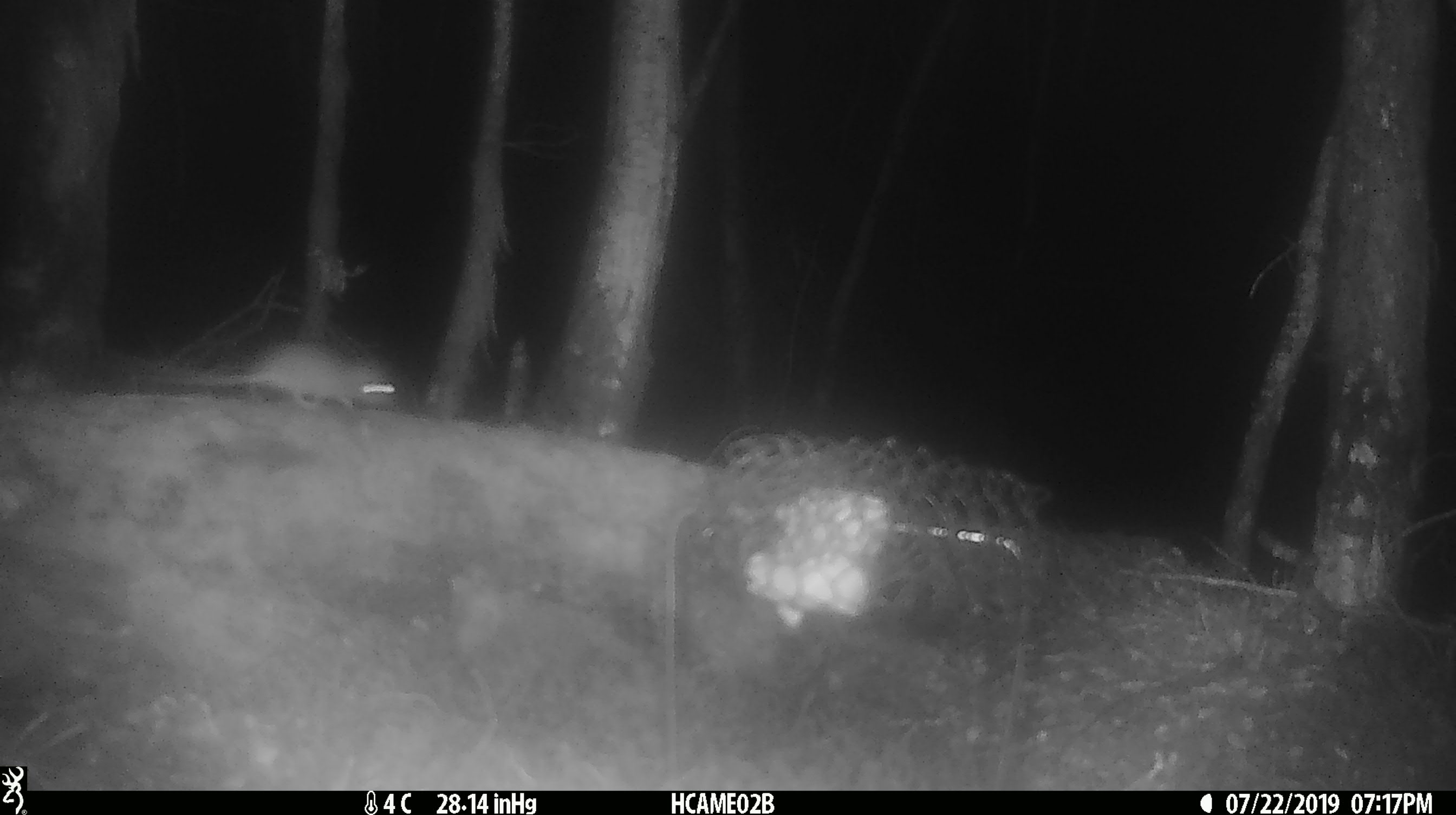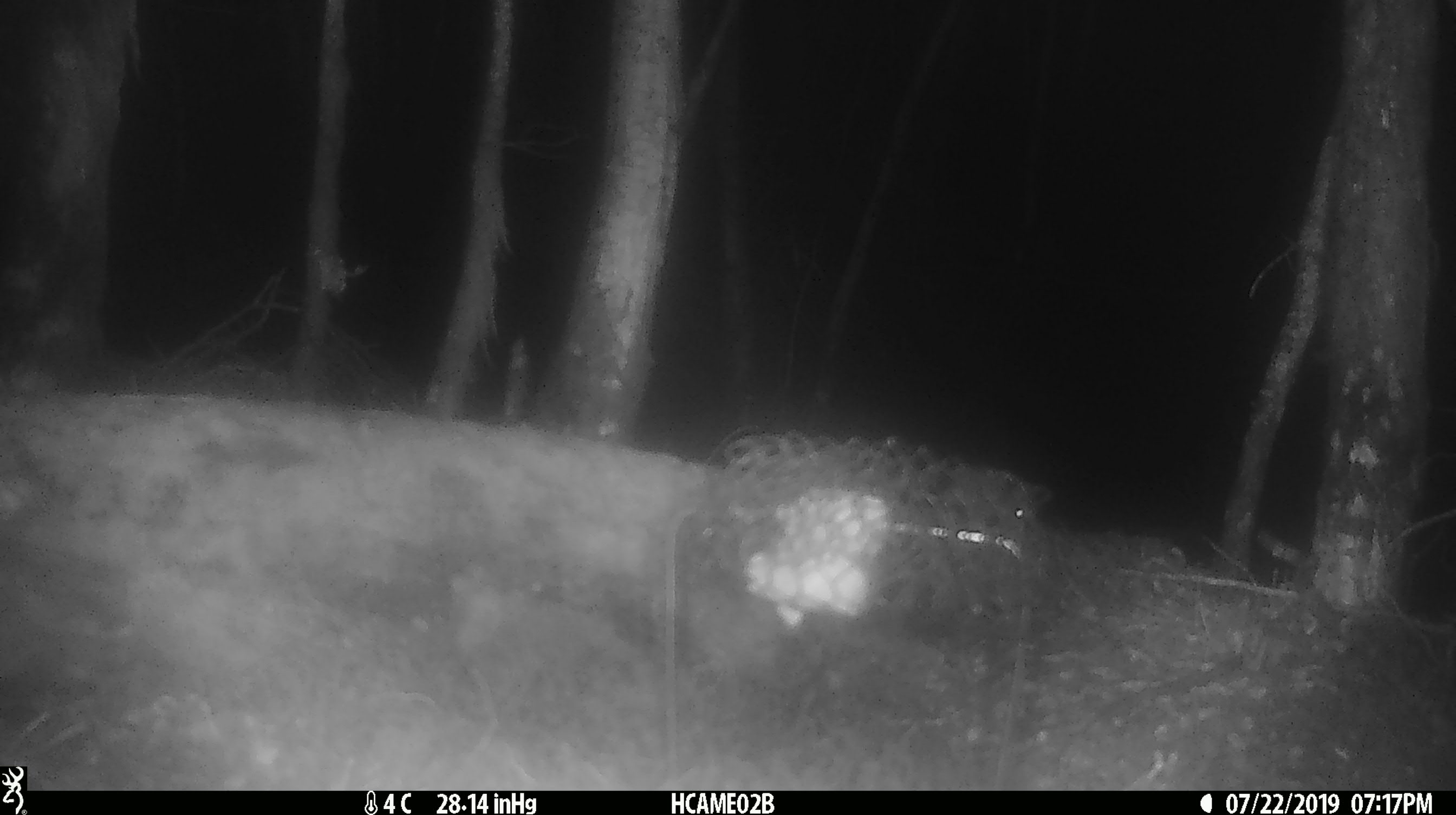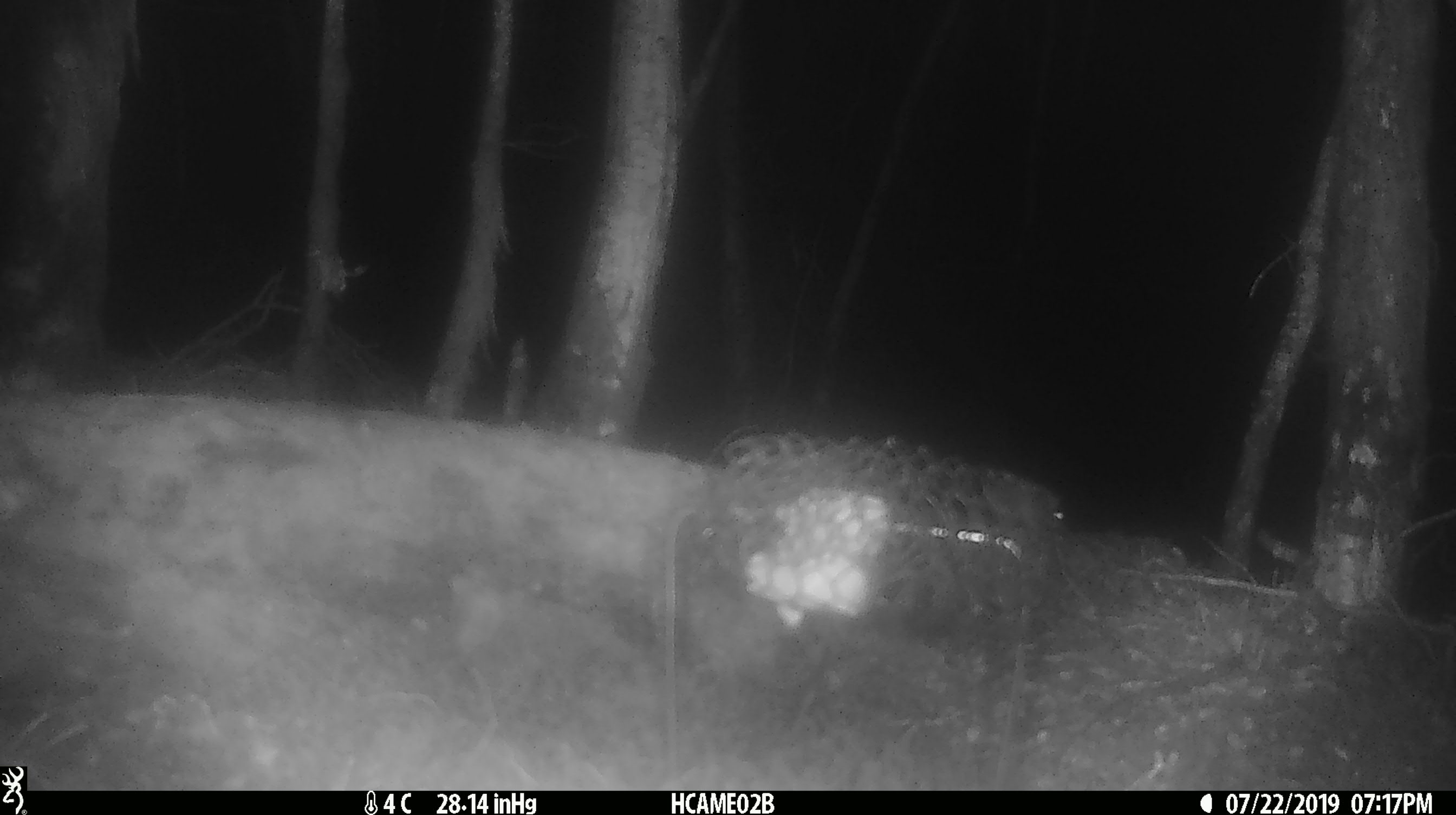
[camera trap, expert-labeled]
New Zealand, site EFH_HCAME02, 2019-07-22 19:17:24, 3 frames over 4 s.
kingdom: Animalia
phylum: Chordata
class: Mammalia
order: Rodentia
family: Muridae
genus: Mus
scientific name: Mus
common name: mouse